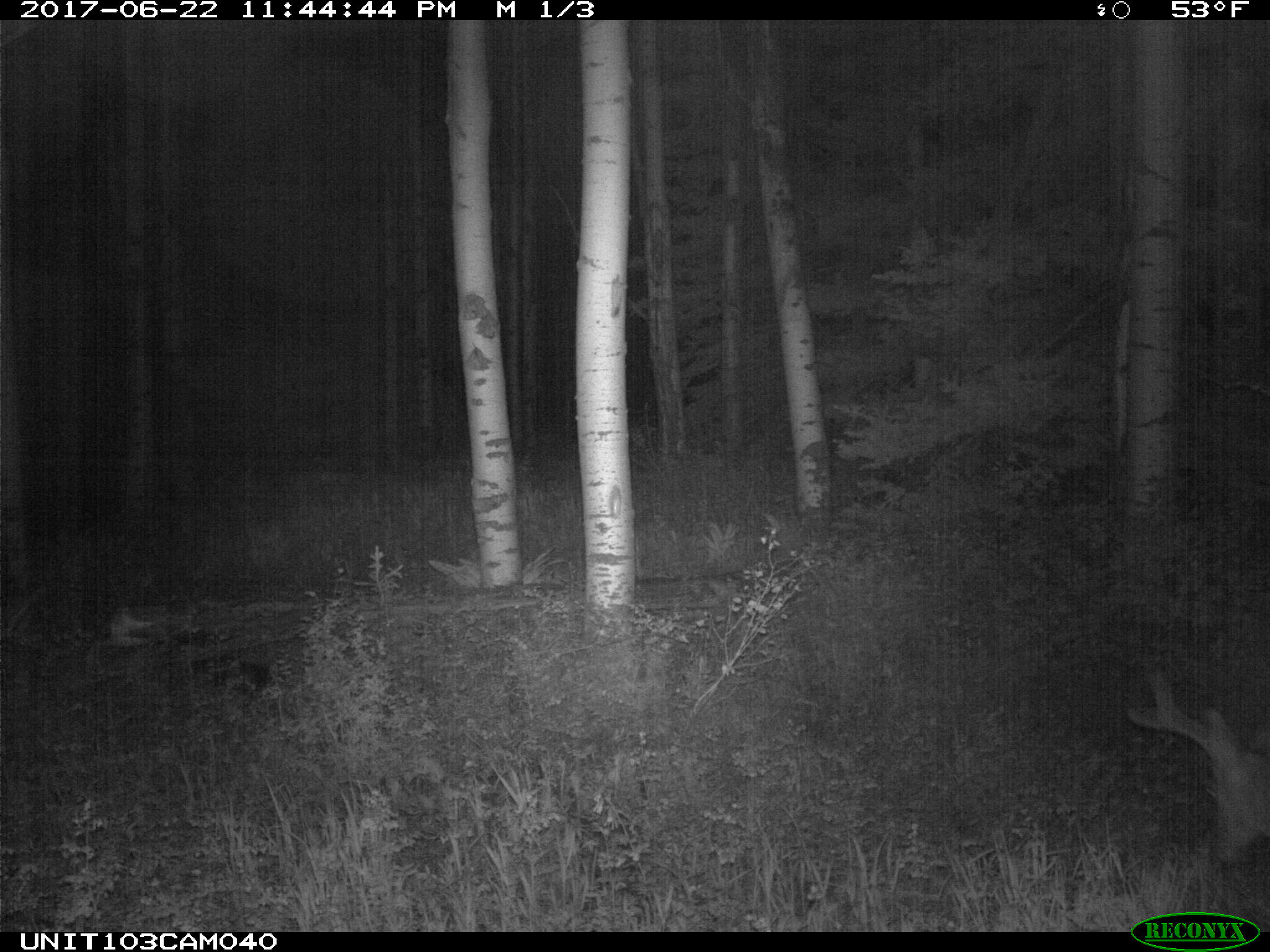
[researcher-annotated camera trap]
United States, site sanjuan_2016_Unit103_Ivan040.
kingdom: Animalia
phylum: Chordata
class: Mammalia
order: Artiodactyla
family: Cervidae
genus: Odocoileus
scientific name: Odocoileus hemionus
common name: mule deer